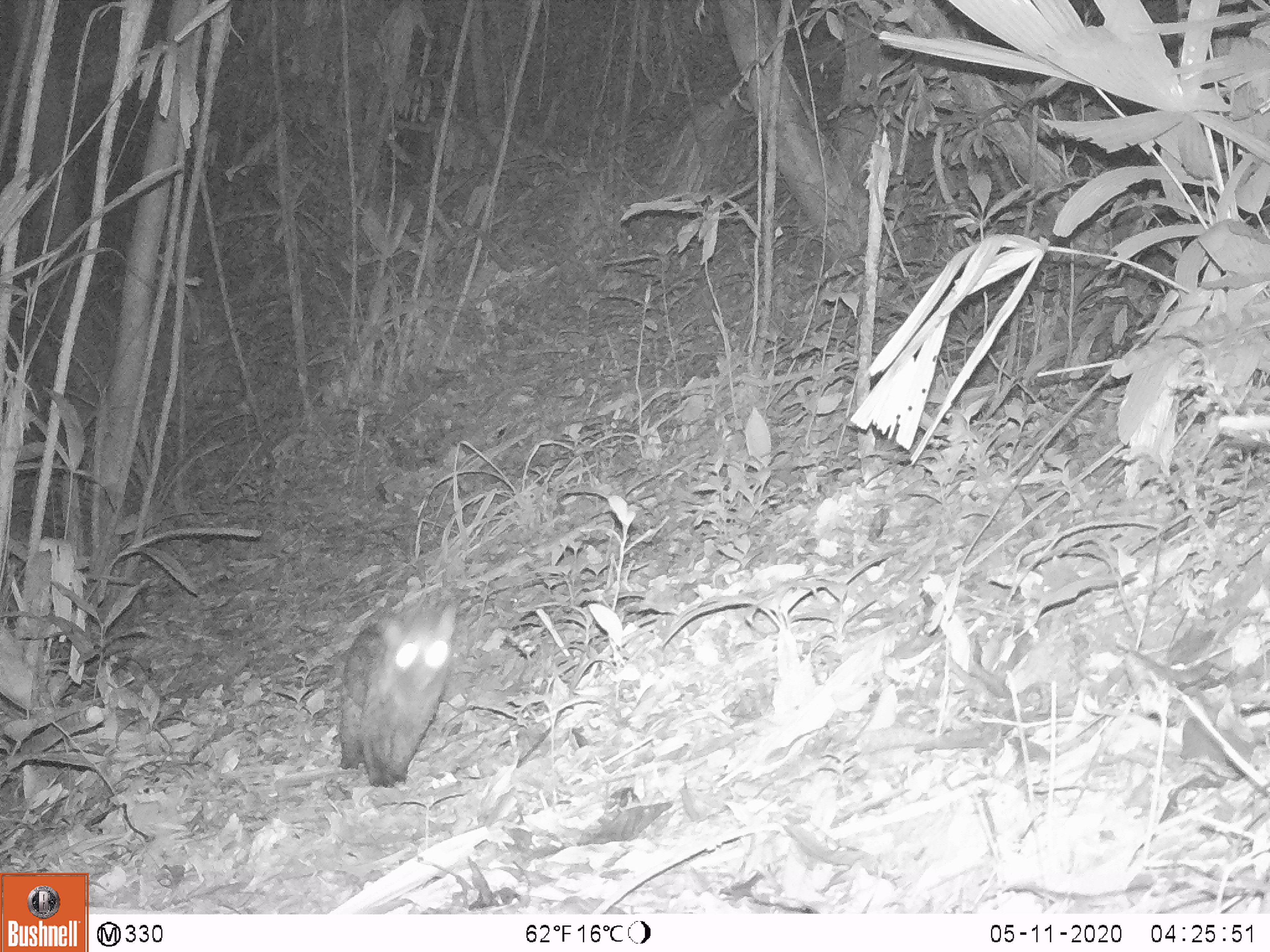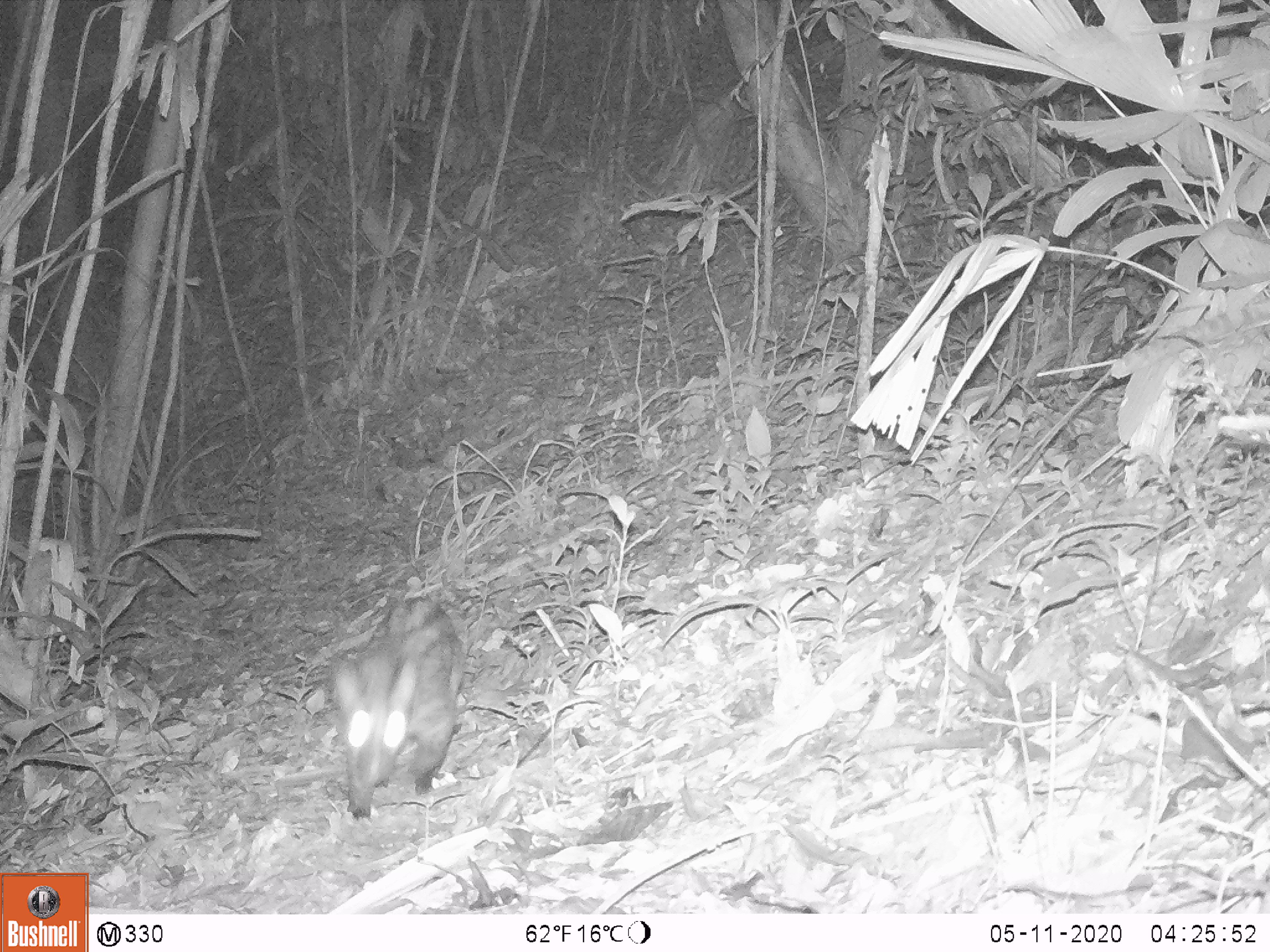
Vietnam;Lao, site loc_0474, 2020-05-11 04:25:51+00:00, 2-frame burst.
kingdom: Animalia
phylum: Chordata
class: Mammalia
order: Carnivora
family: Viverridae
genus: Paradoxurus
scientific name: Paradoxurus hermaphroditus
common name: common palm civet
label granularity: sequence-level